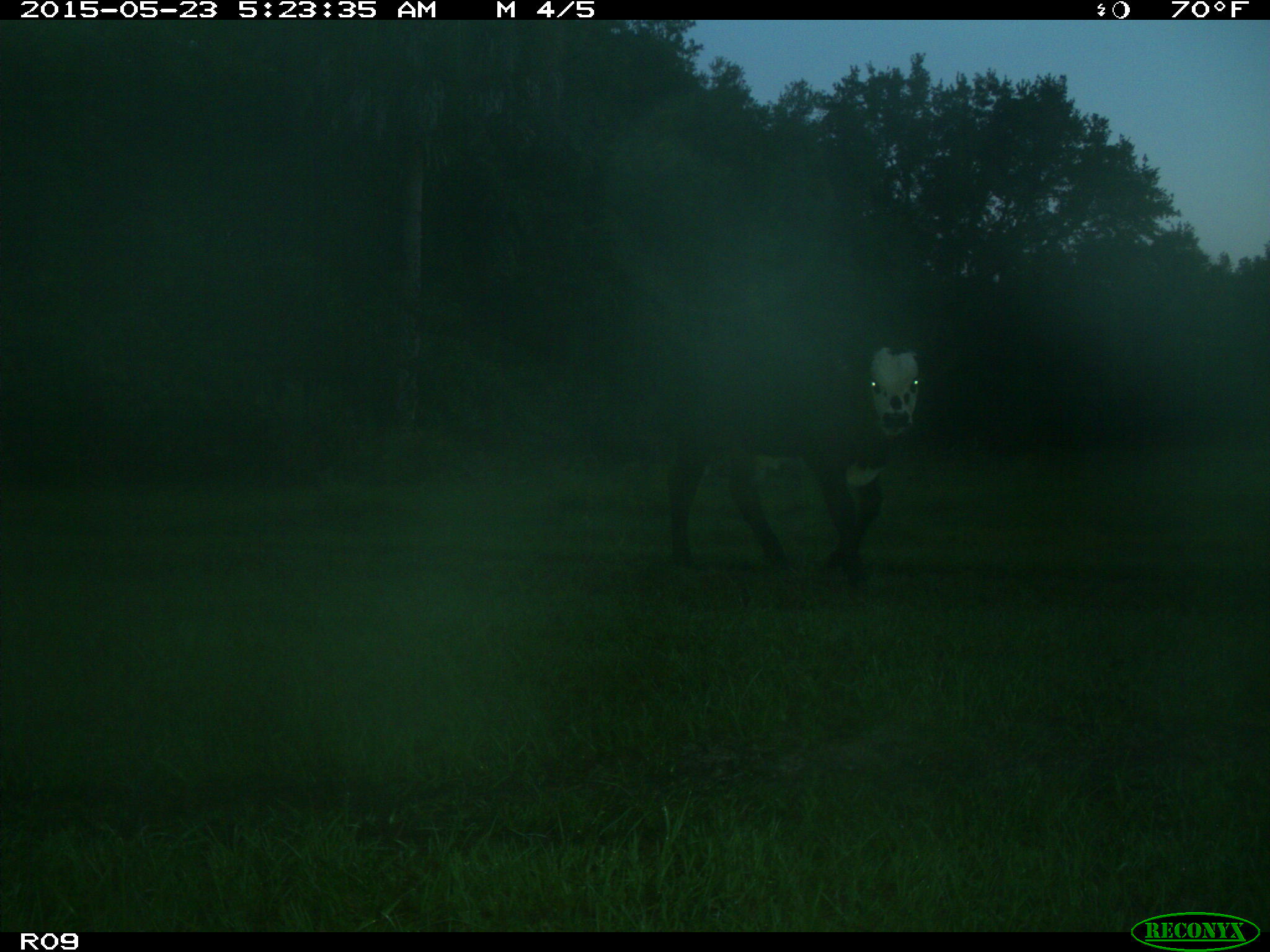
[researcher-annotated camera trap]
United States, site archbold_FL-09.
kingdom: Animalia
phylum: Chordata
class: Mammalia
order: Artiodactyla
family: Bovidae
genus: Bos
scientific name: Bos taurus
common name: domestic cow